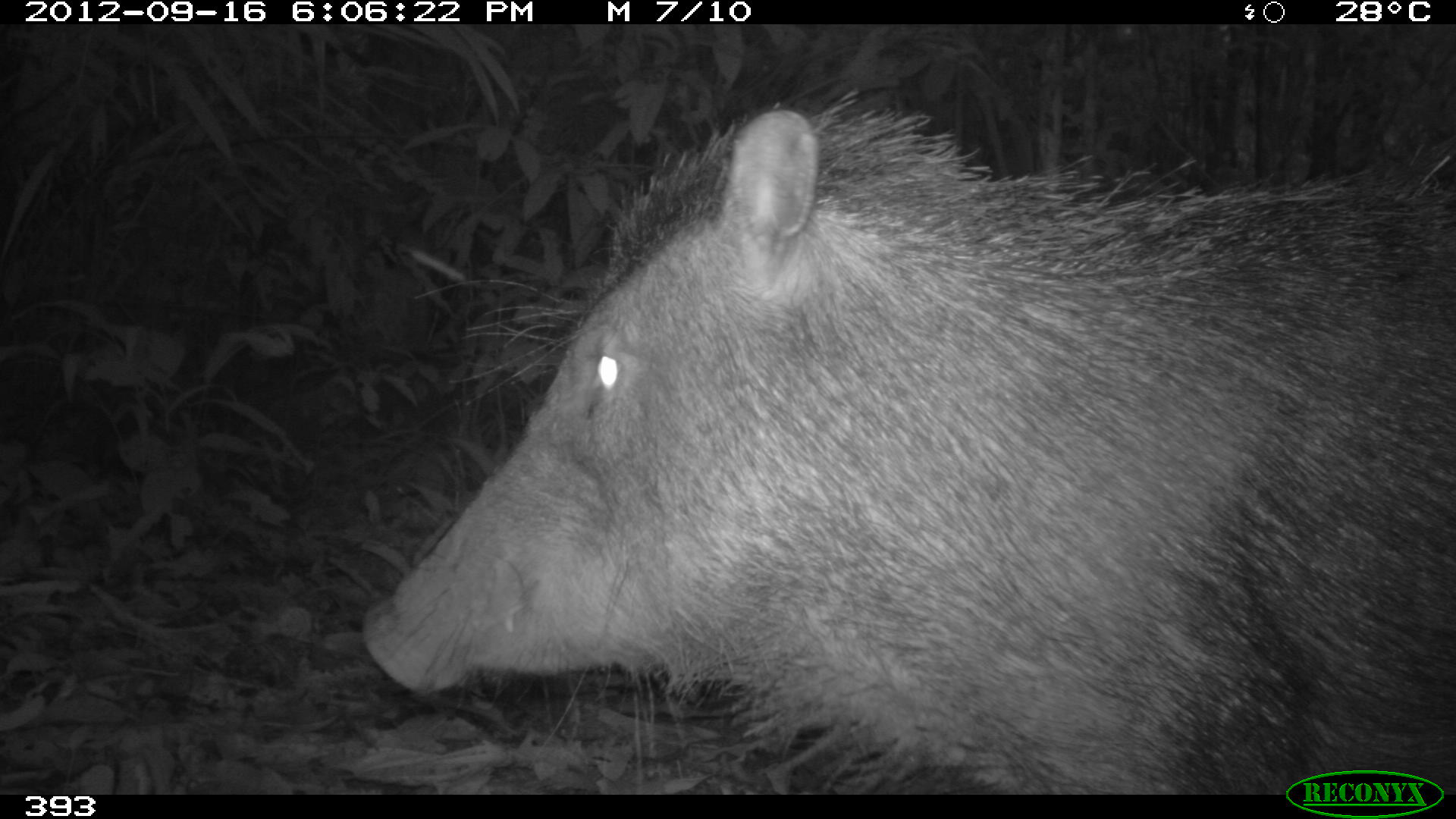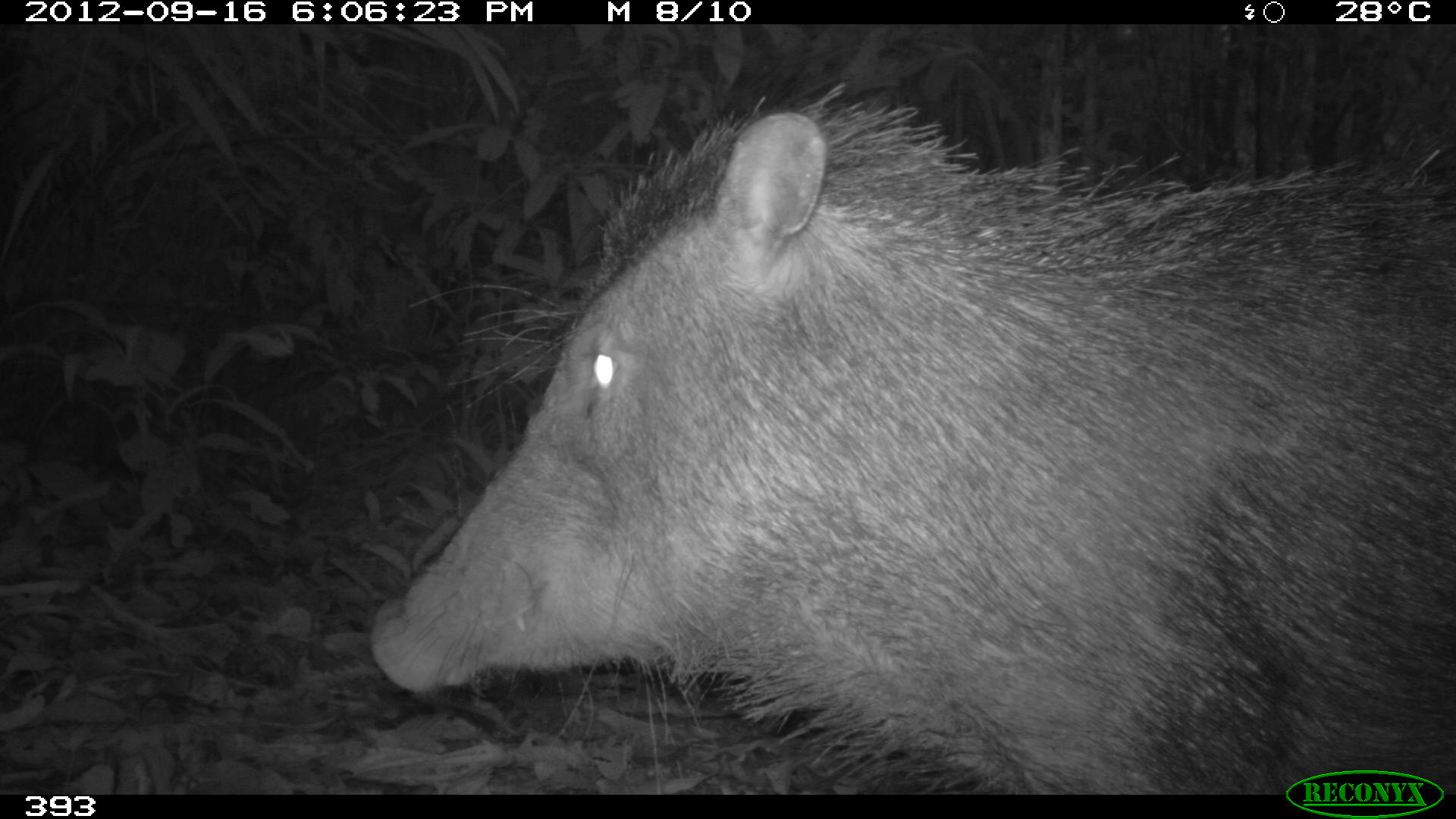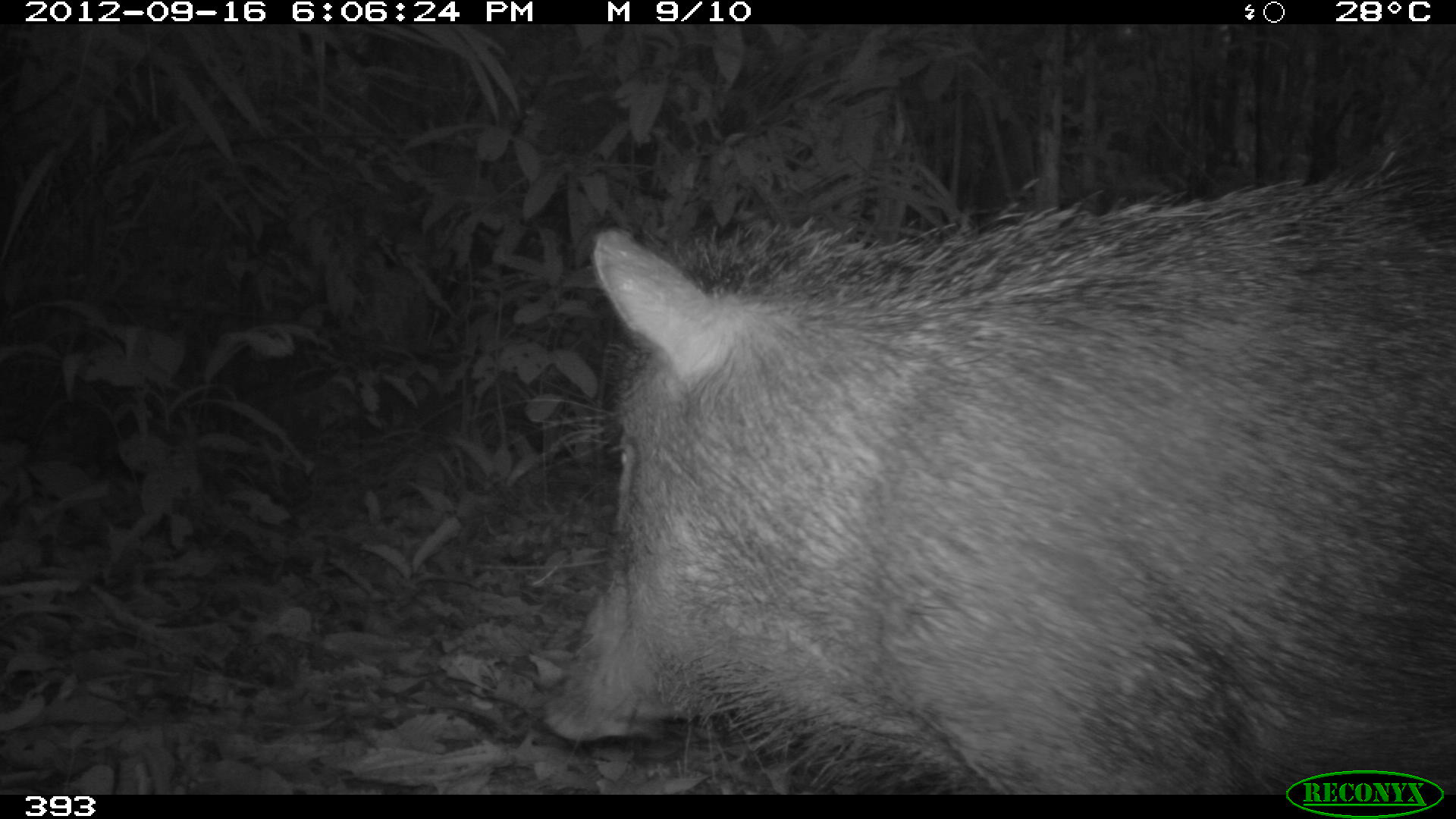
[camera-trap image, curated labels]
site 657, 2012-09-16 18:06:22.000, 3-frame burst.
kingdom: Animalia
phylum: Chordata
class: Mammalia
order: Artiodactyla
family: Tayassuidae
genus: Tayassu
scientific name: Tayassu pecari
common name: white-lipped peccary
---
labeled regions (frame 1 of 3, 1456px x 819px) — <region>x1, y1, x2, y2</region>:
tayassu pecari: <region>359, 87, 1456, 794</region>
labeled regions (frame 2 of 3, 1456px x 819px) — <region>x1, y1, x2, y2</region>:
tayassu pecari: <region>365, 80, 1456, 795</region>